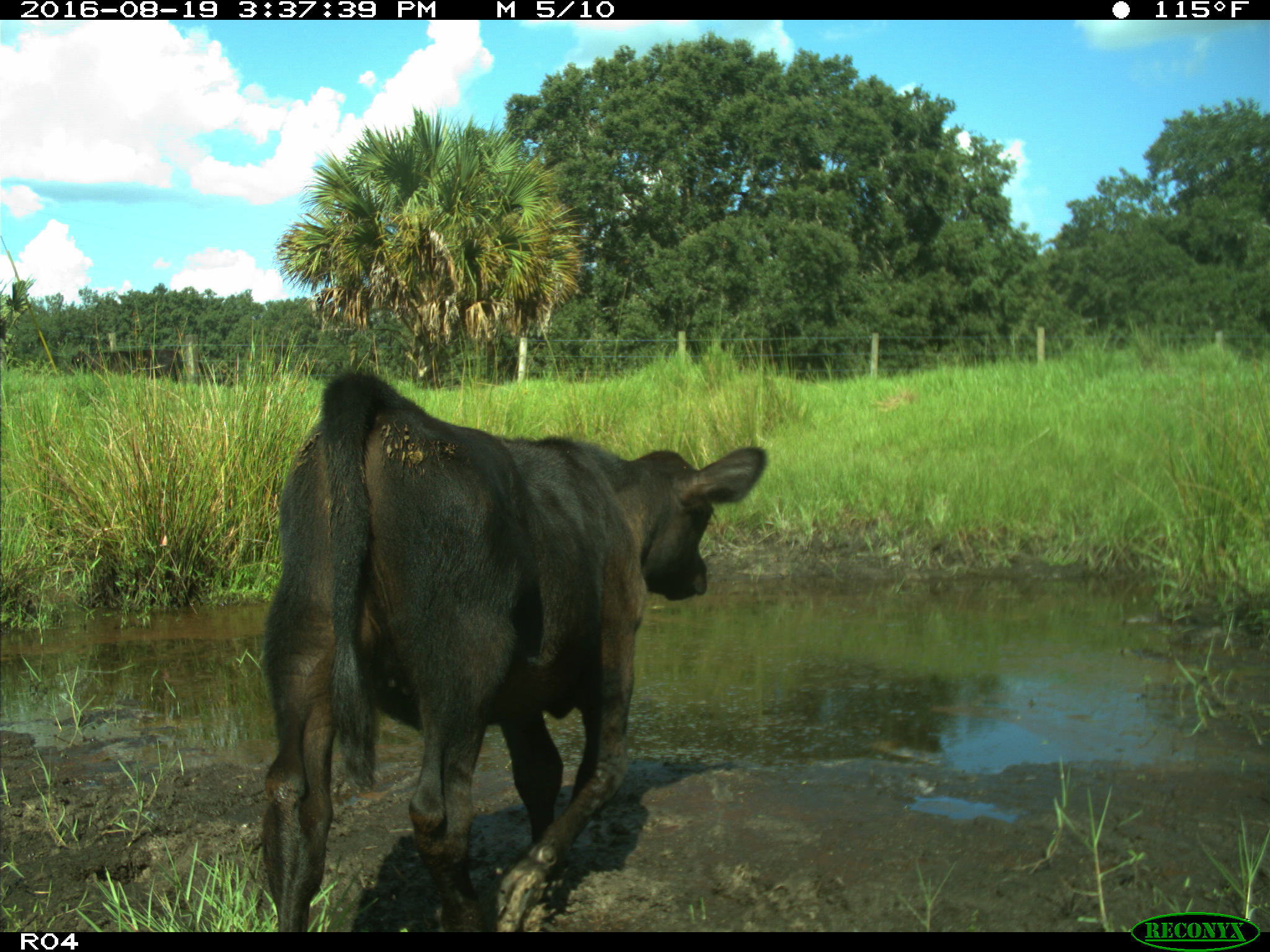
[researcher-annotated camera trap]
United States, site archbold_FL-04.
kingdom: Animalia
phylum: Chordata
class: Mammalia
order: Artiodactyla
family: Bovidae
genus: Bos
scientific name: Bos taurus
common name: domestic cow